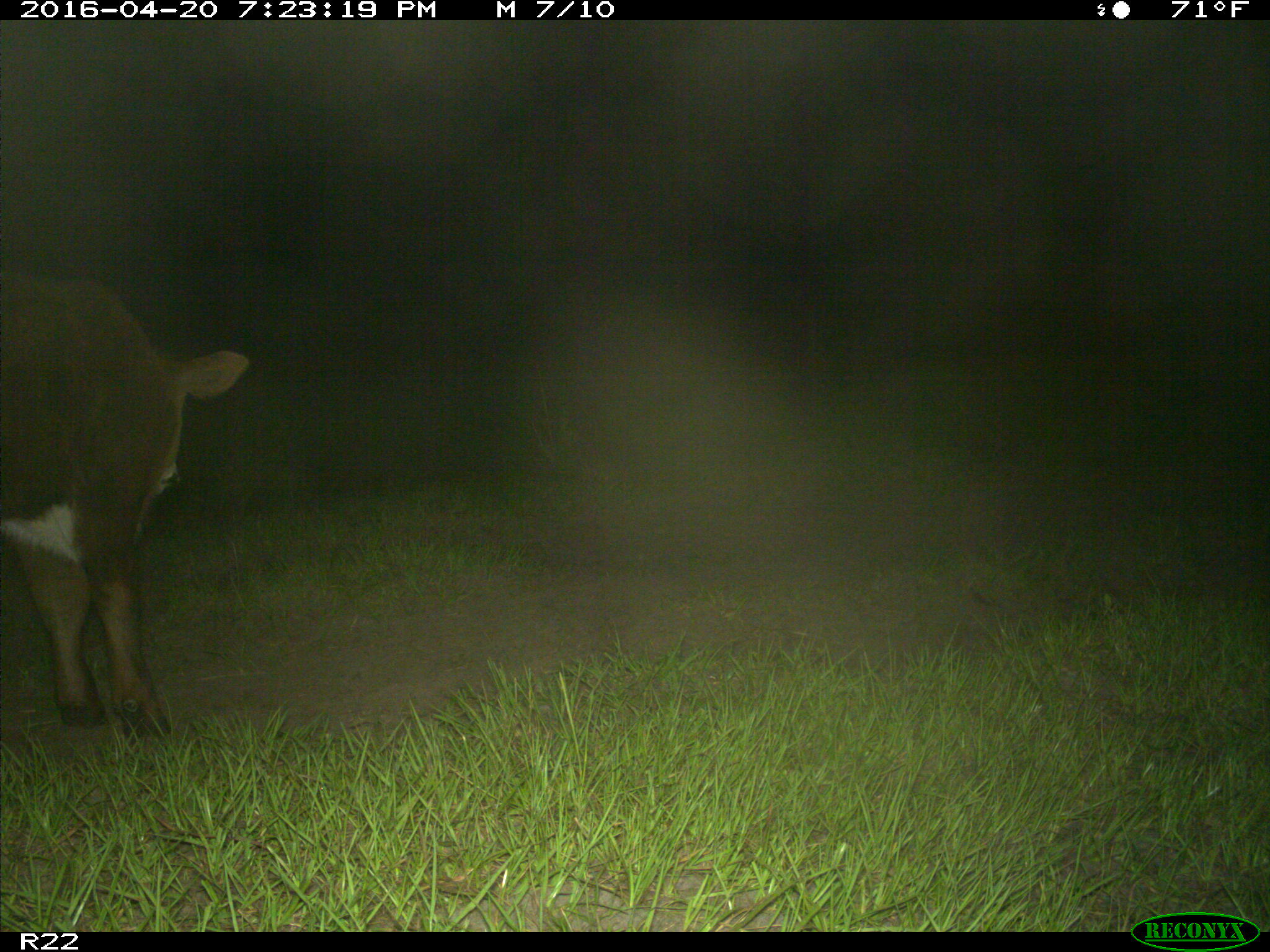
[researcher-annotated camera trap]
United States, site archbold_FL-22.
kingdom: Animalia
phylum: Chordata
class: Mammalia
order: Artiodactyla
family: Bovidae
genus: Bos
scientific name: Bos taurus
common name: domestic cow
Bos taurus (domestic cow).